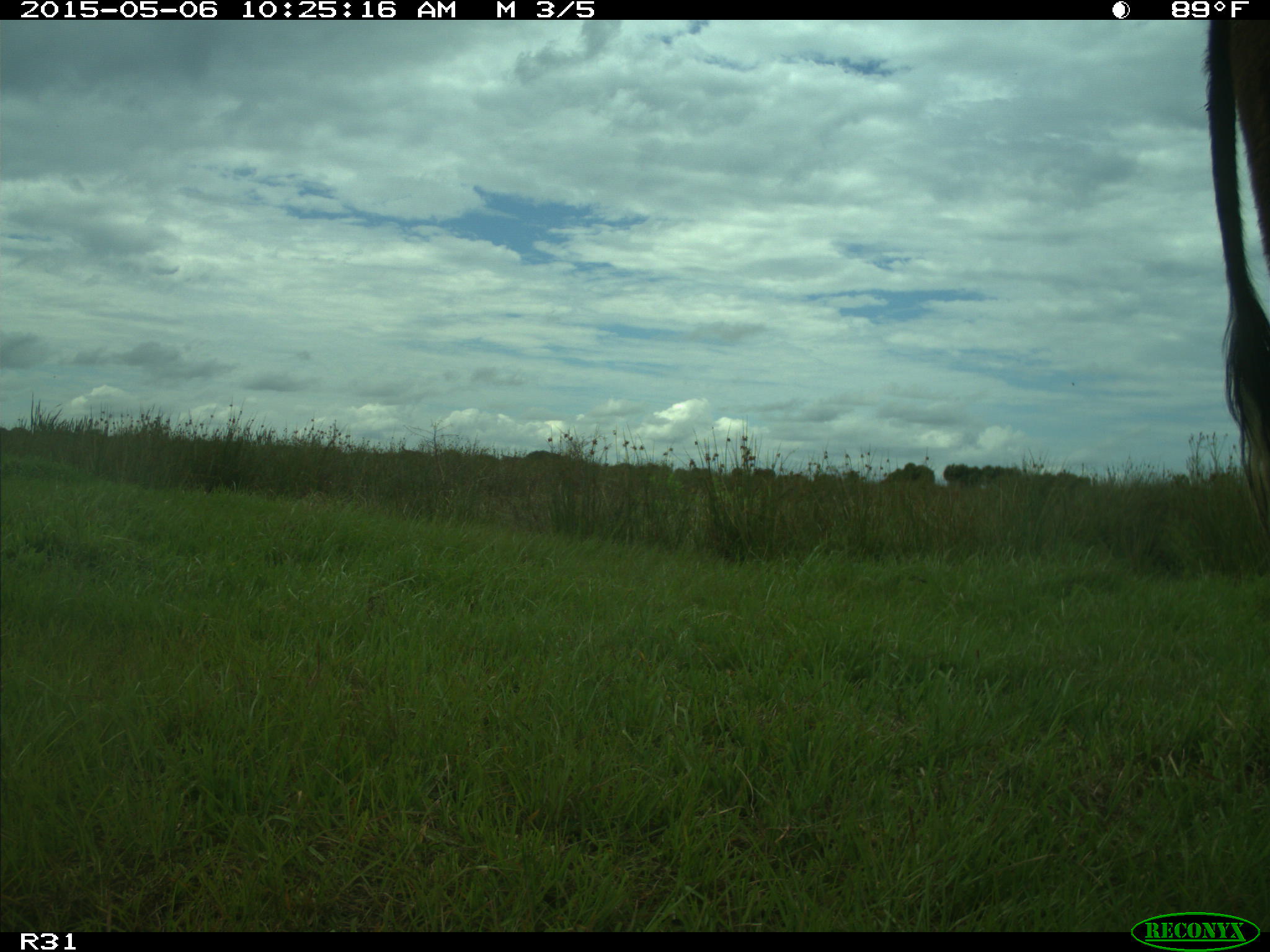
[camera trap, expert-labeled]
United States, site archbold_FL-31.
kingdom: Animalia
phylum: Chordata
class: Mammalia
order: Artiodactyla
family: Bovidae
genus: Bos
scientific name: Bos taurus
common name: domestic cow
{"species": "Bos taurus (domestic cow)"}